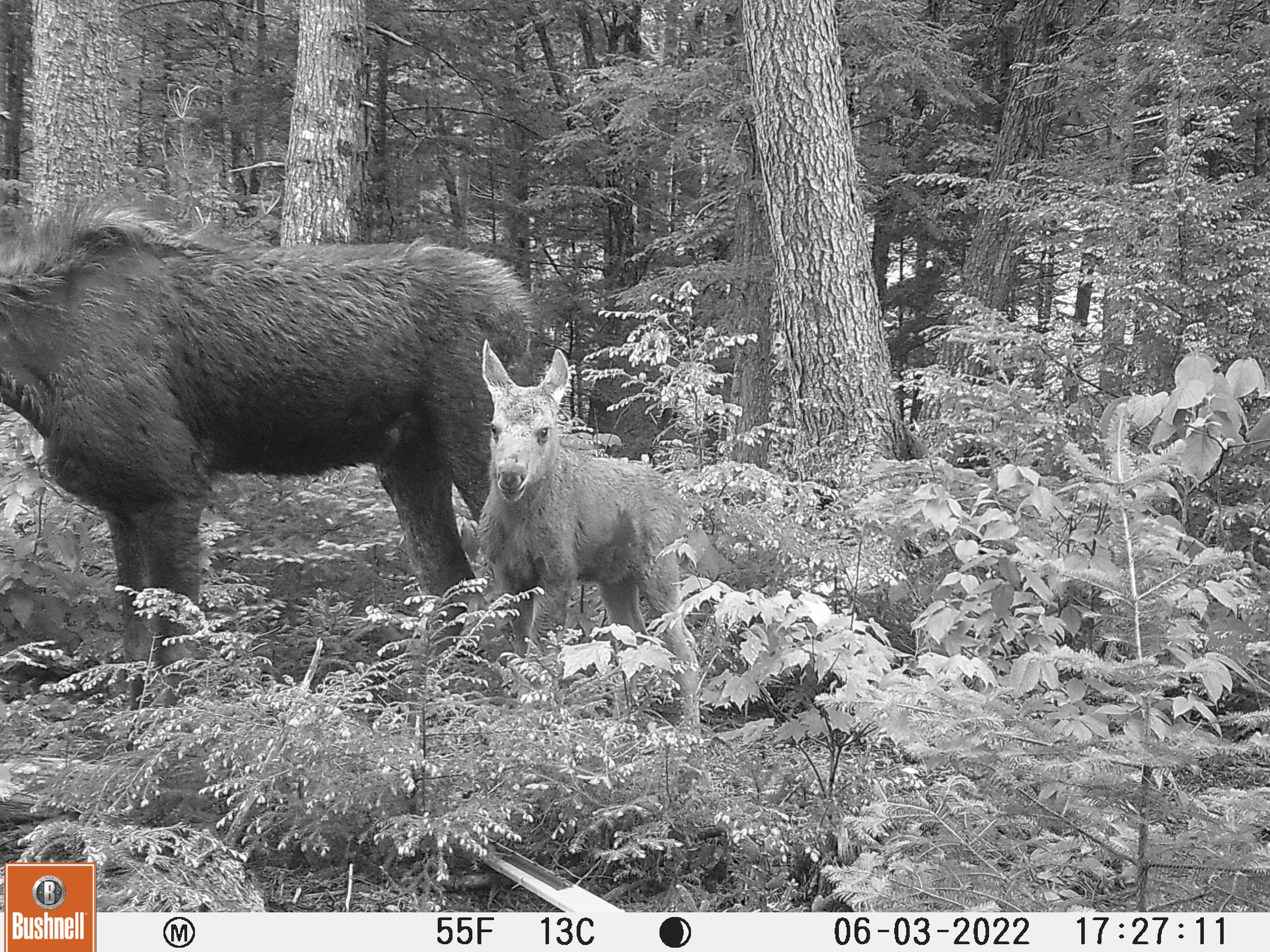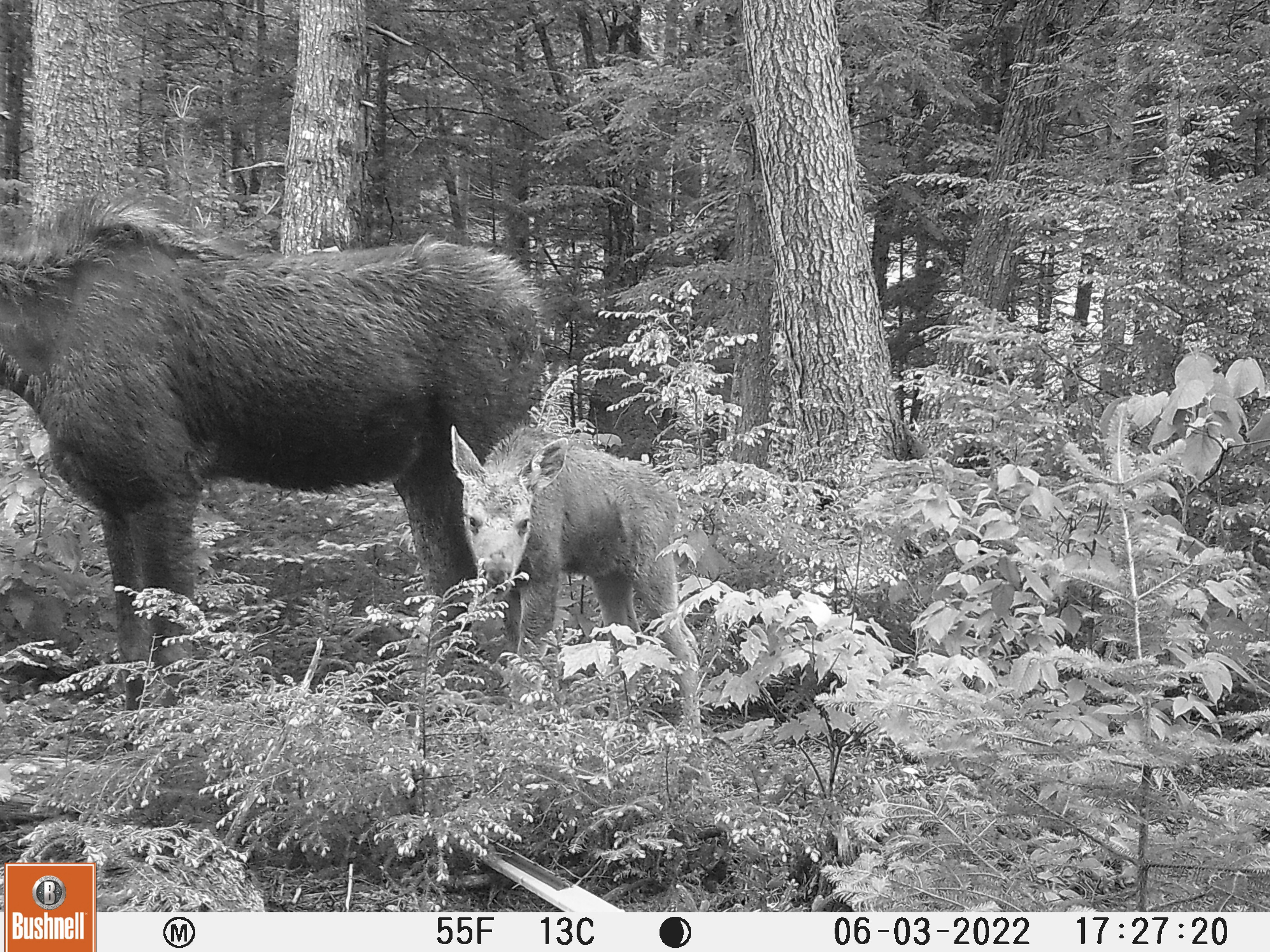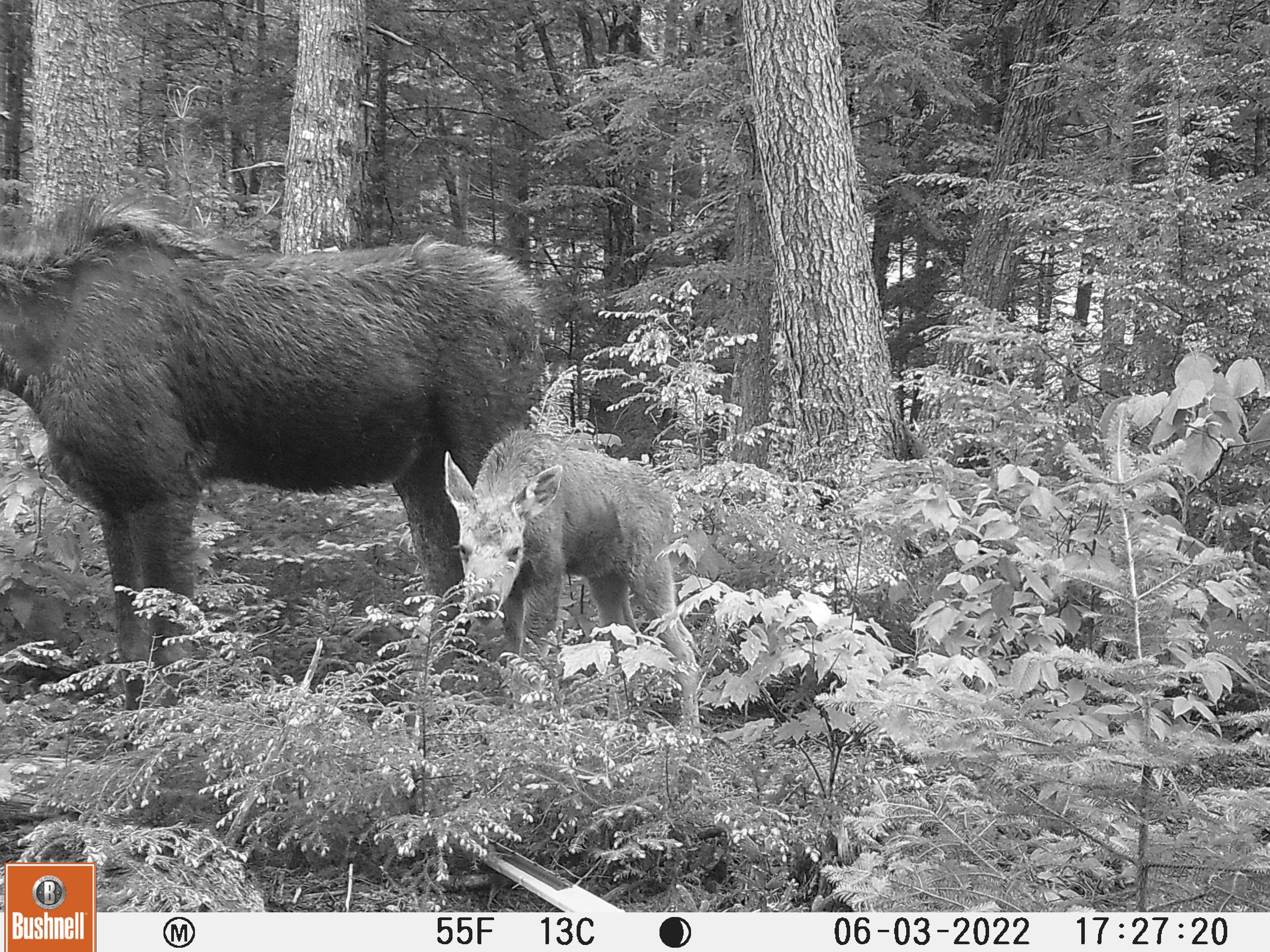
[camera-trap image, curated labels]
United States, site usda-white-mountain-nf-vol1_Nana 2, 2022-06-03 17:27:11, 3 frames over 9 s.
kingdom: Animalia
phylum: Chordata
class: Mammalia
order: Artiodactyla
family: Cervidae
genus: Alces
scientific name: Alces alces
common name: moose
Moose (Alces alces).